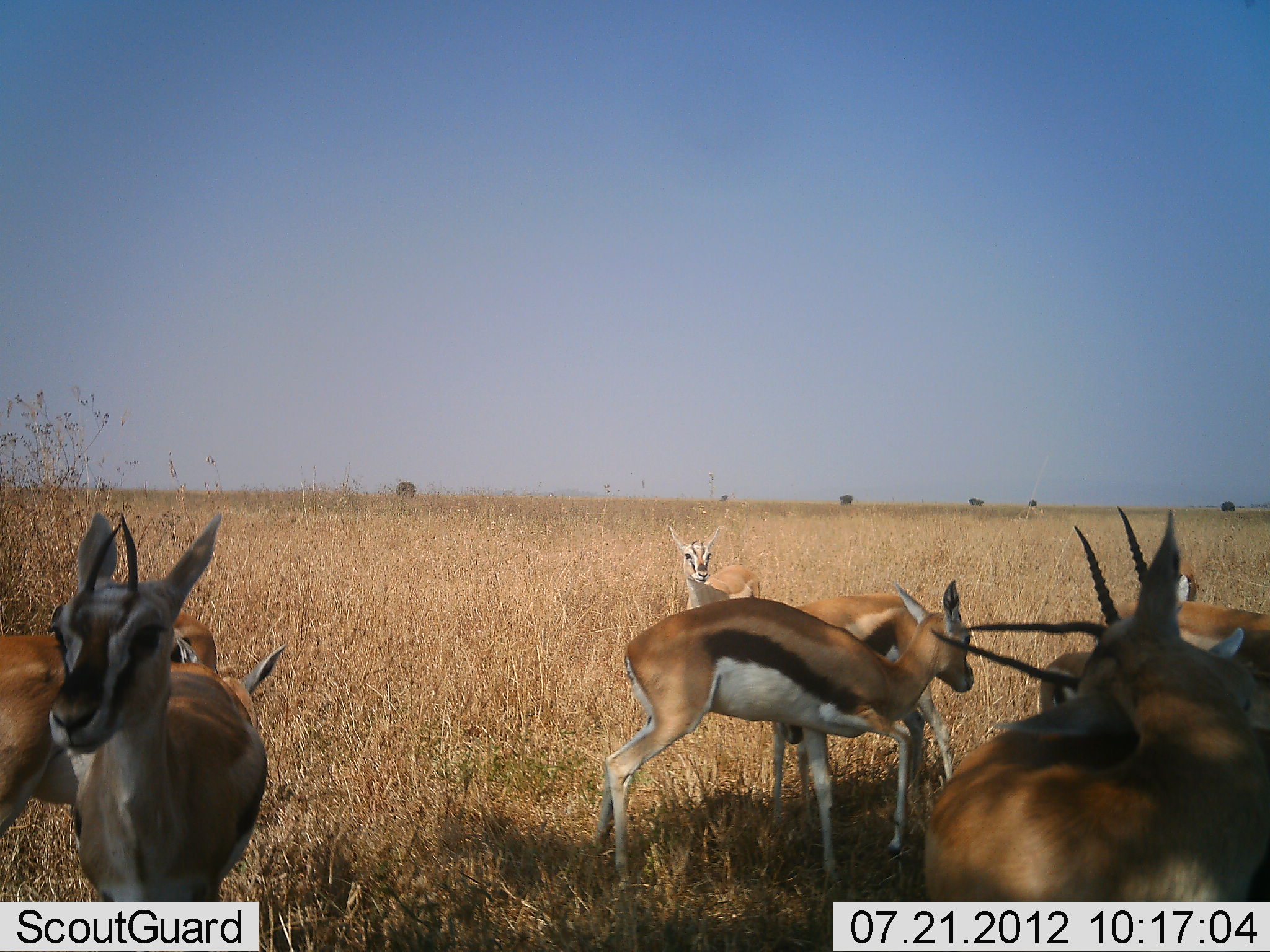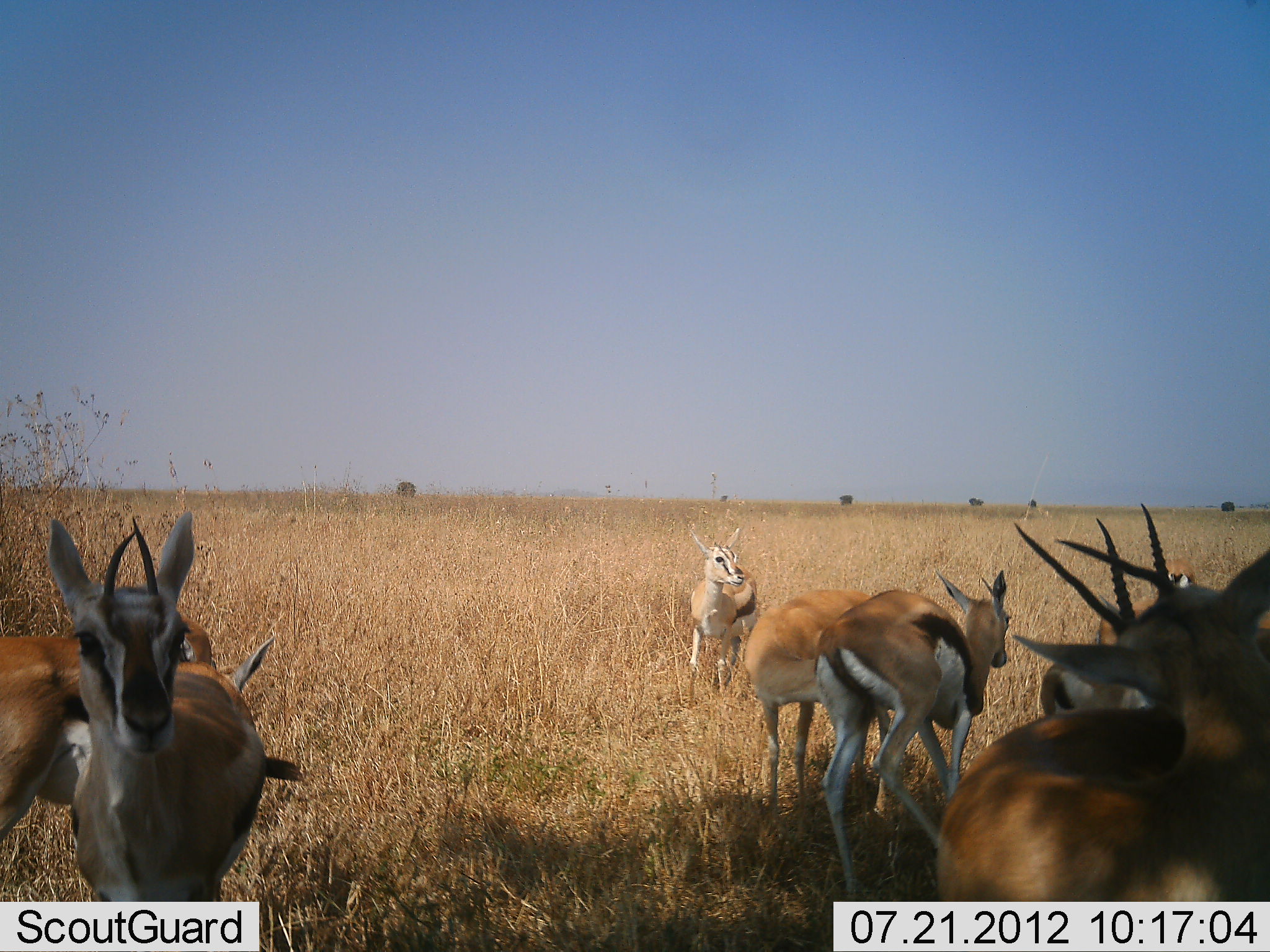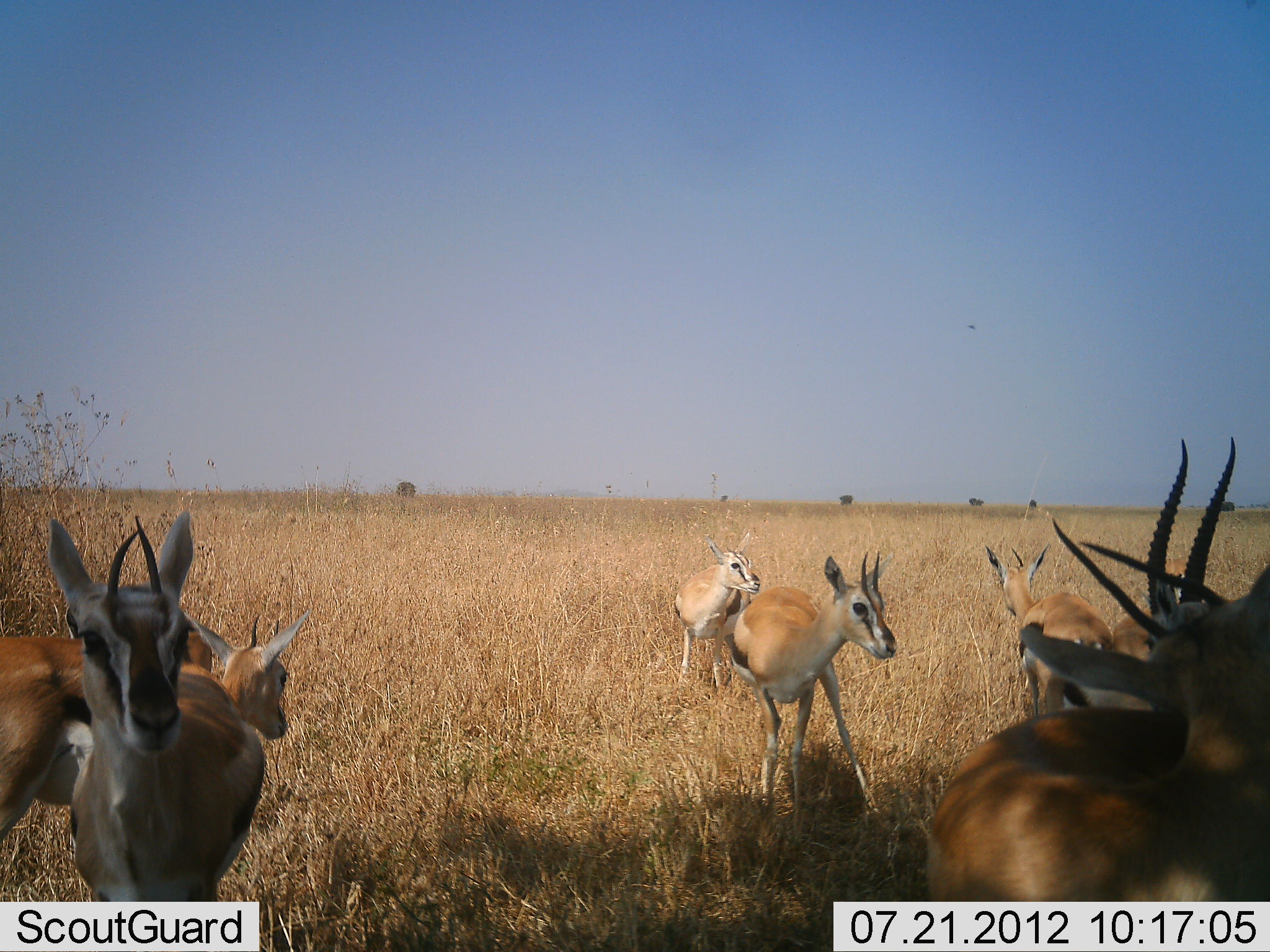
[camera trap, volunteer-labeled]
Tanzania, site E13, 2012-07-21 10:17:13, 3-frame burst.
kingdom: Animalia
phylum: Chordata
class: Mammalia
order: Artiodactyla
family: Bovidae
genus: Eudorcas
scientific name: Eudorcas thomsonii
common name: thomson's gazelle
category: gazellethomsons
Gazellethomsons (thomson's gazelle) (Eudorcas thomsonii), count 8. Behavior (volunteer vote fractions): standing 90%, resting 0%, moving 80%, interacting 50%. Young present (vote fraction): 10%. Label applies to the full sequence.